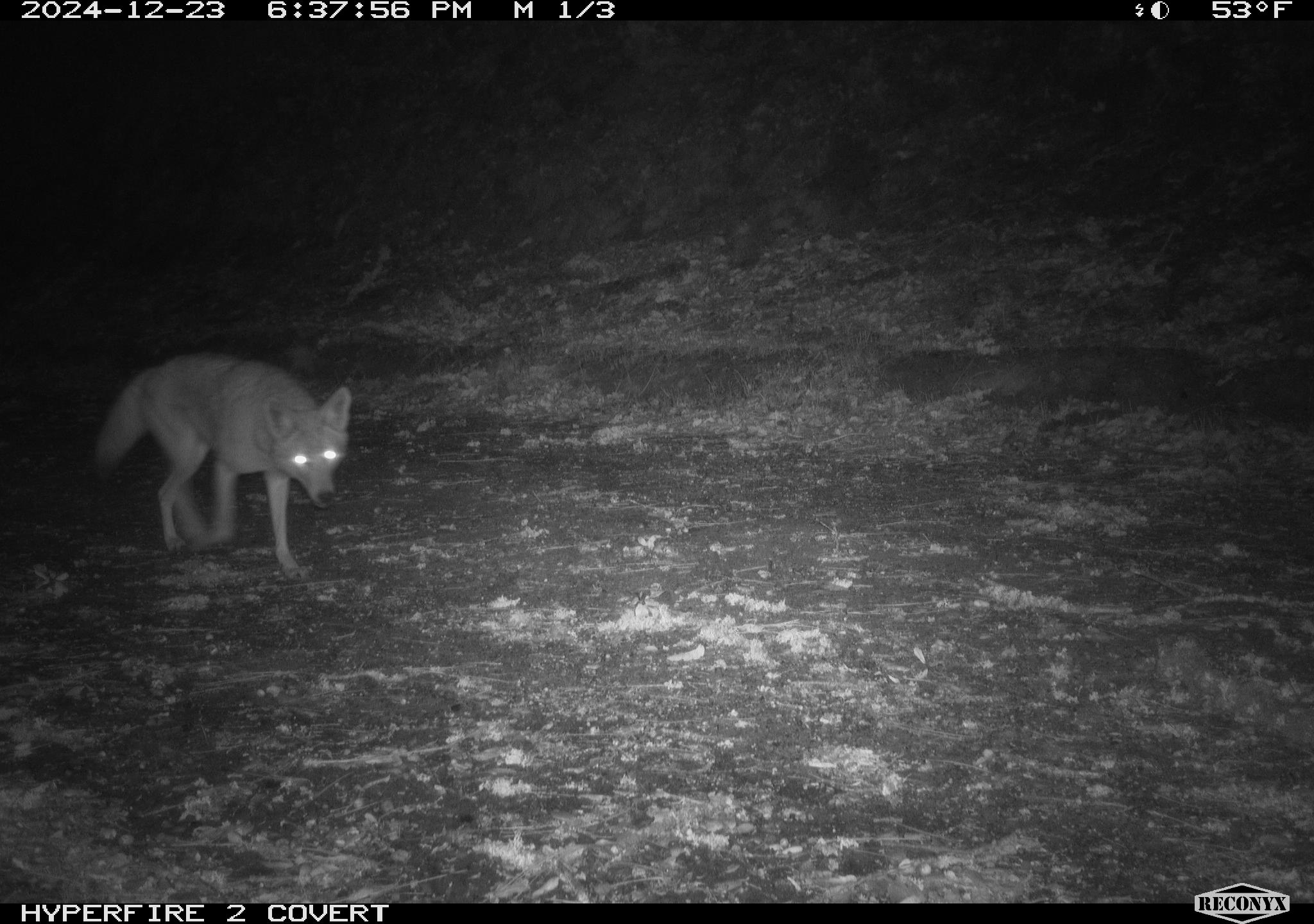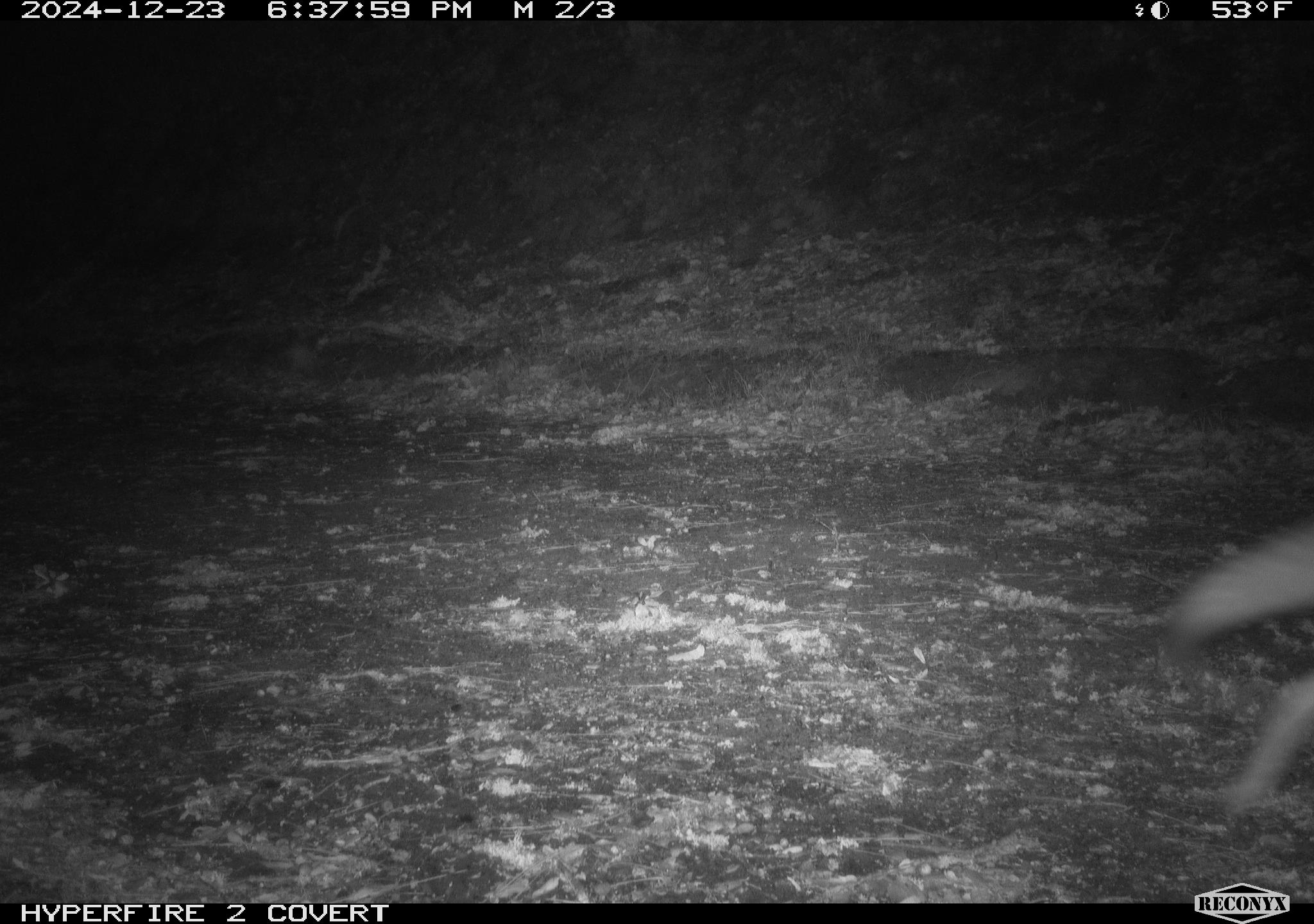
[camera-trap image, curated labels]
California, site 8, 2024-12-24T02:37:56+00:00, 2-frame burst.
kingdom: Animalia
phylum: Chordata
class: Mammalia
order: Carnivora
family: Canidae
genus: Canis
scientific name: Canis latrans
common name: coyote